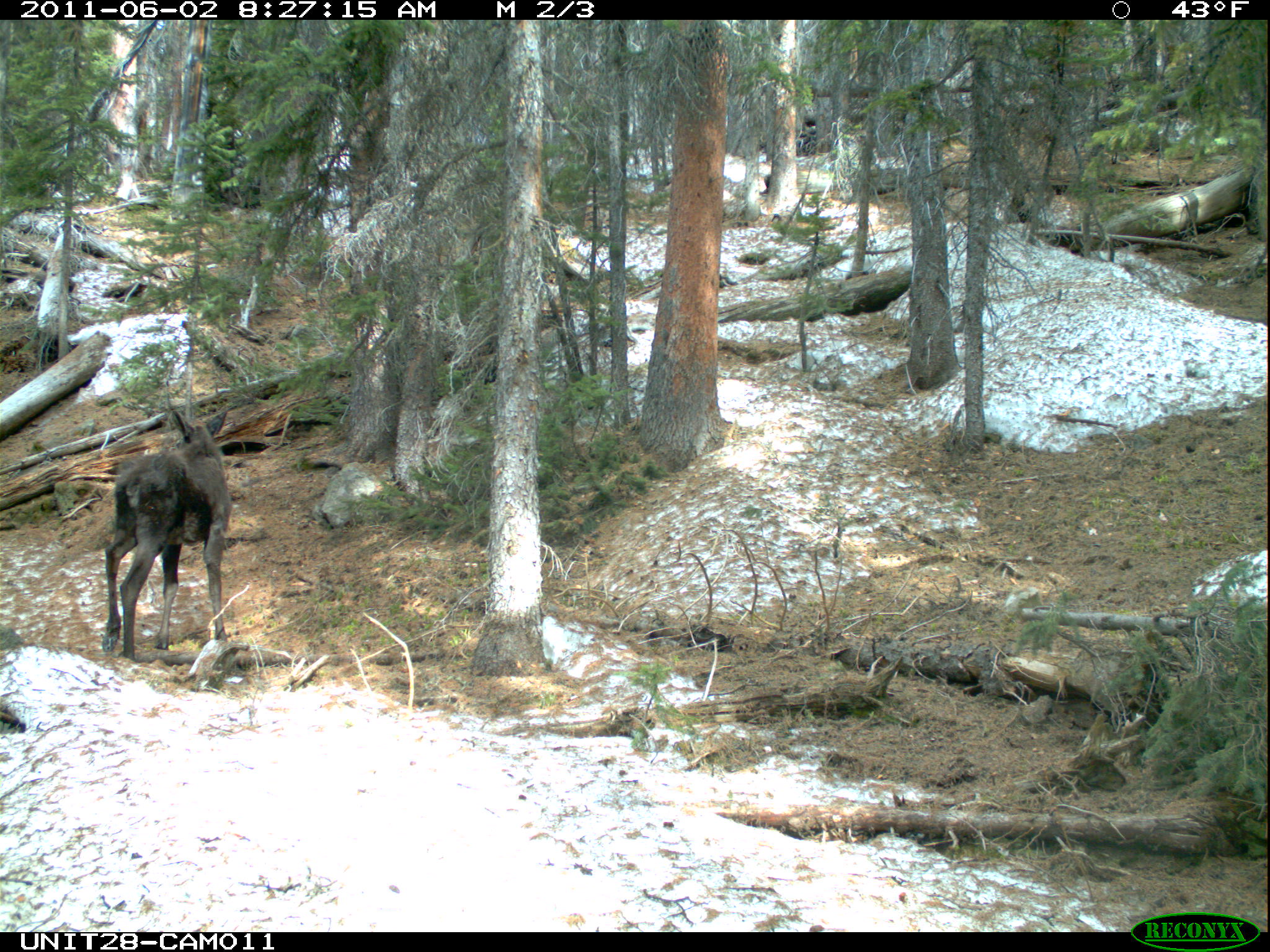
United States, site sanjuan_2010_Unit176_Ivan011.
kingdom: Animalia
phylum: Chordata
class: Mammalia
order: Artiodactyla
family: Cervidae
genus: Alces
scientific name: Alces alces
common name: moose